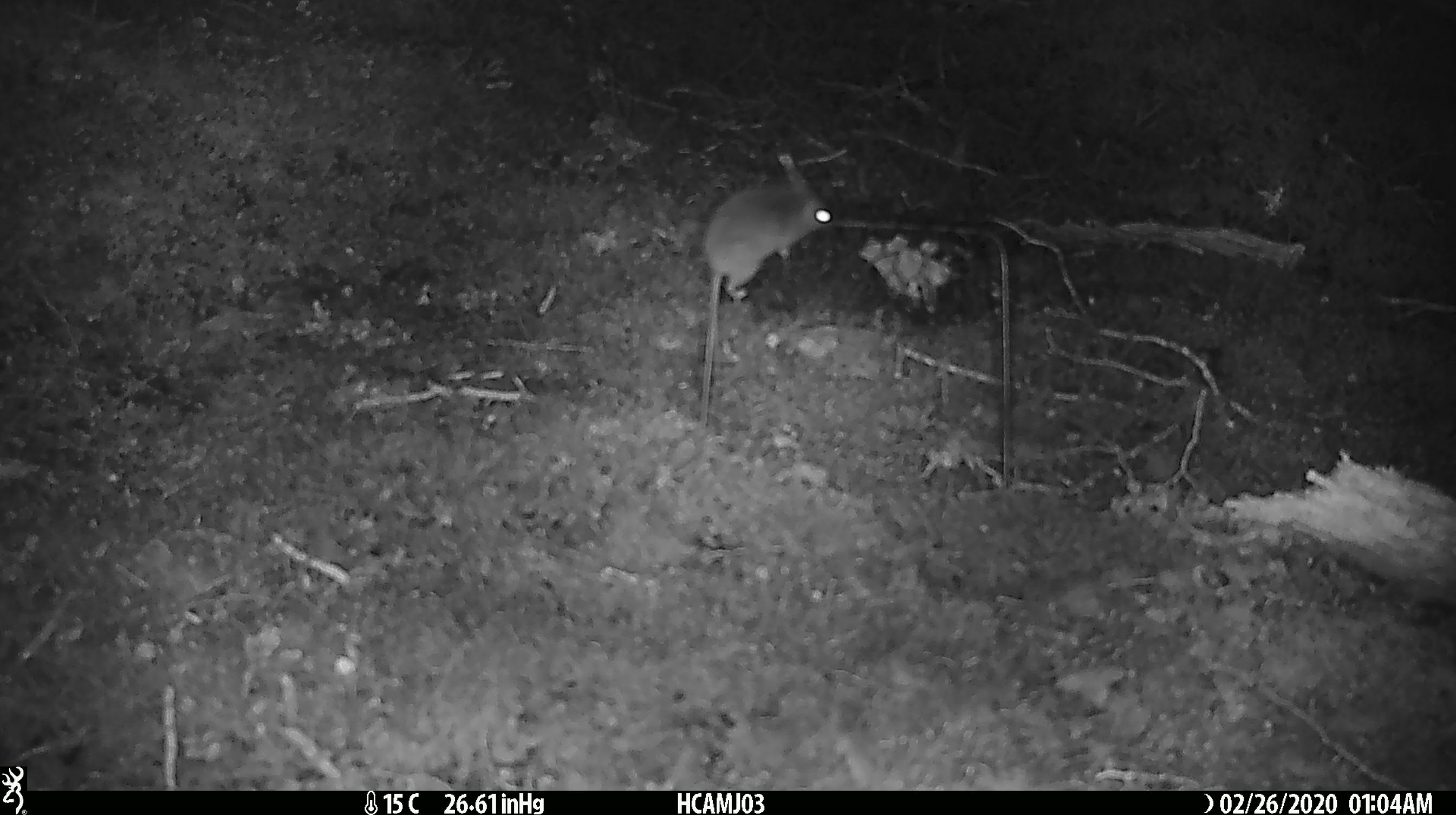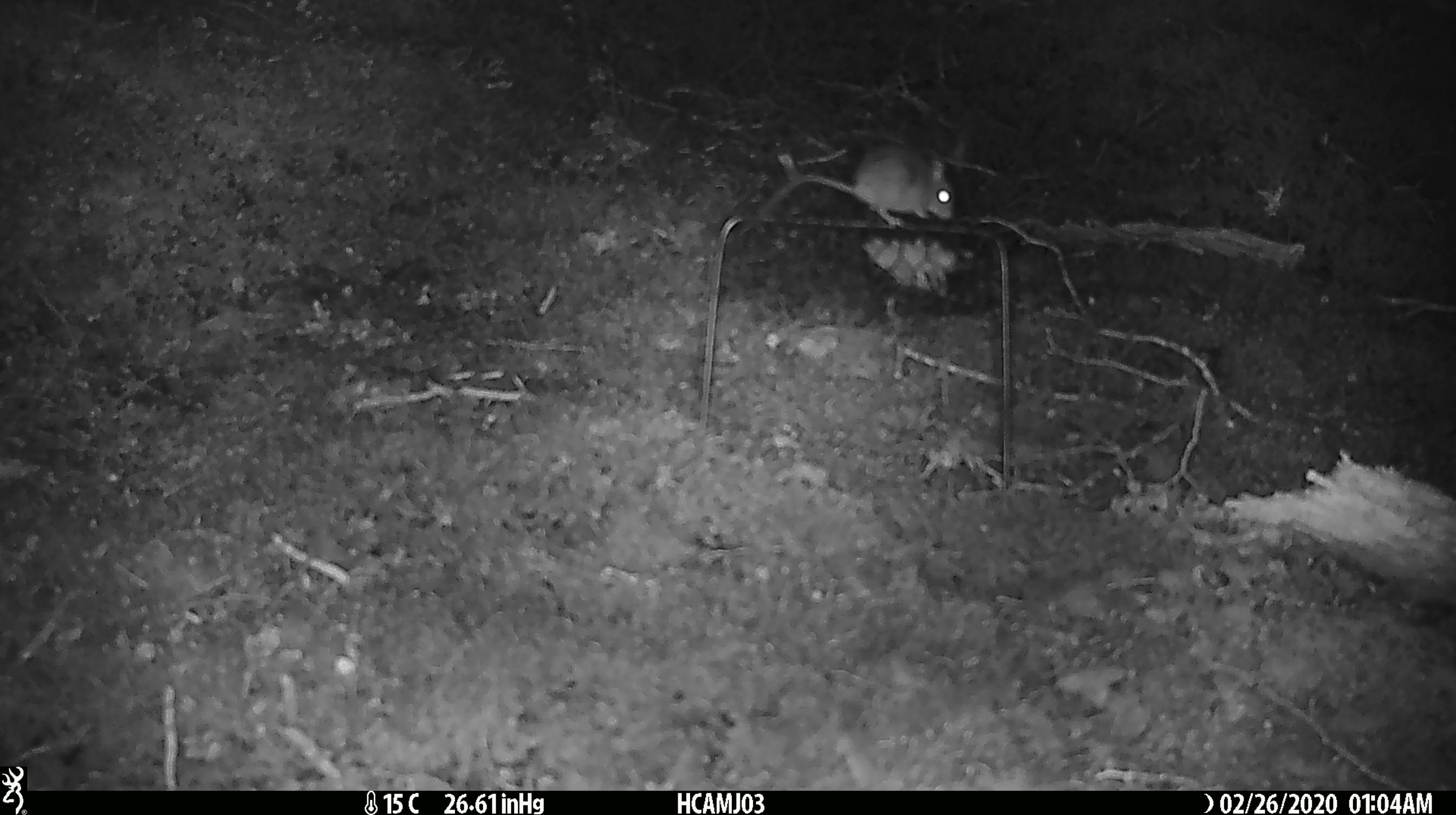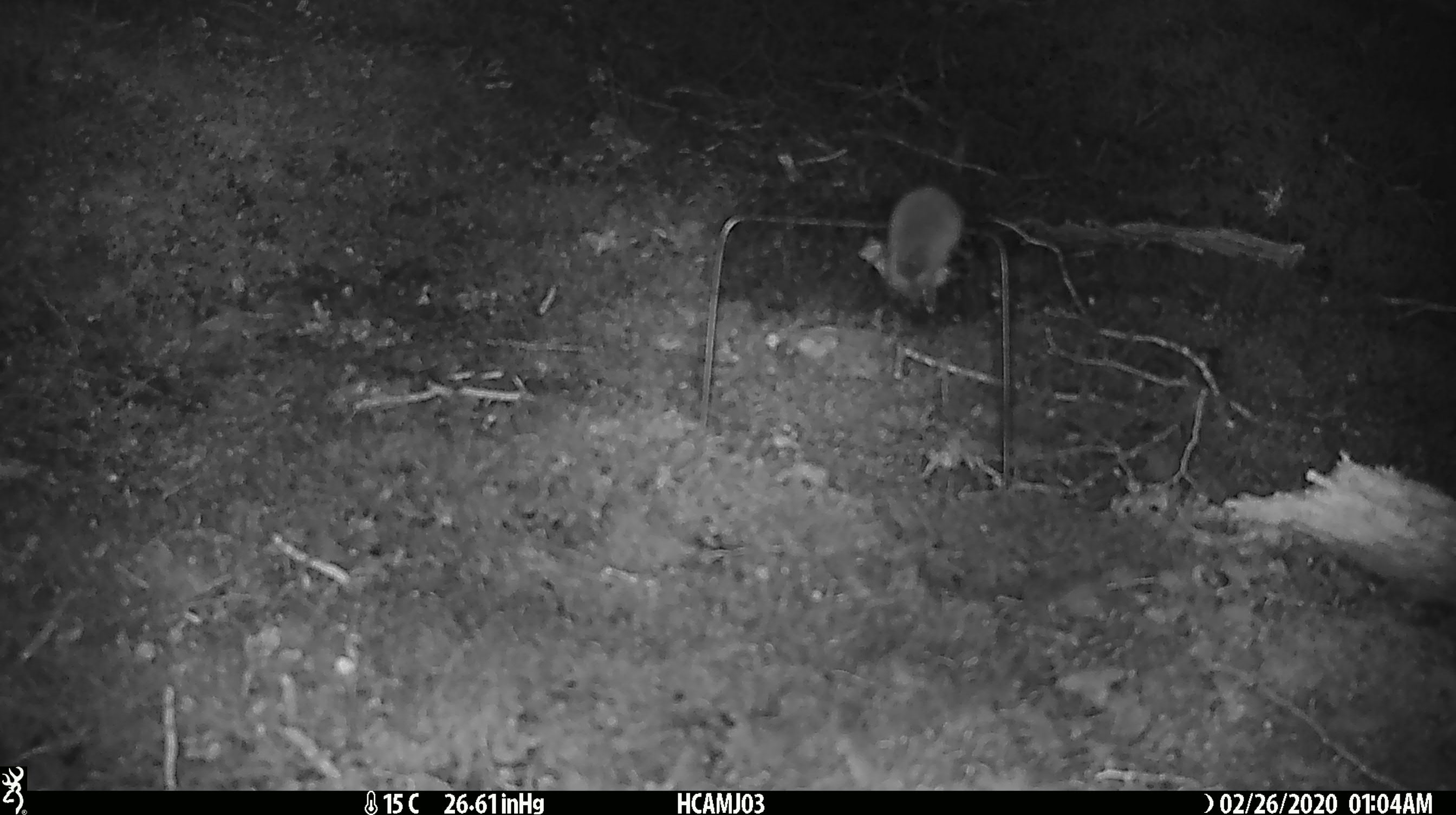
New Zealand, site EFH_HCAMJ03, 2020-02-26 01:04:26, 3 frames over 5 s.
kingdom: Animalia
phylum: Chordata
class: Mammalia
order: Rodentia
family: Muridae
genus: Mus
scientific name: Mus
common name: mouse